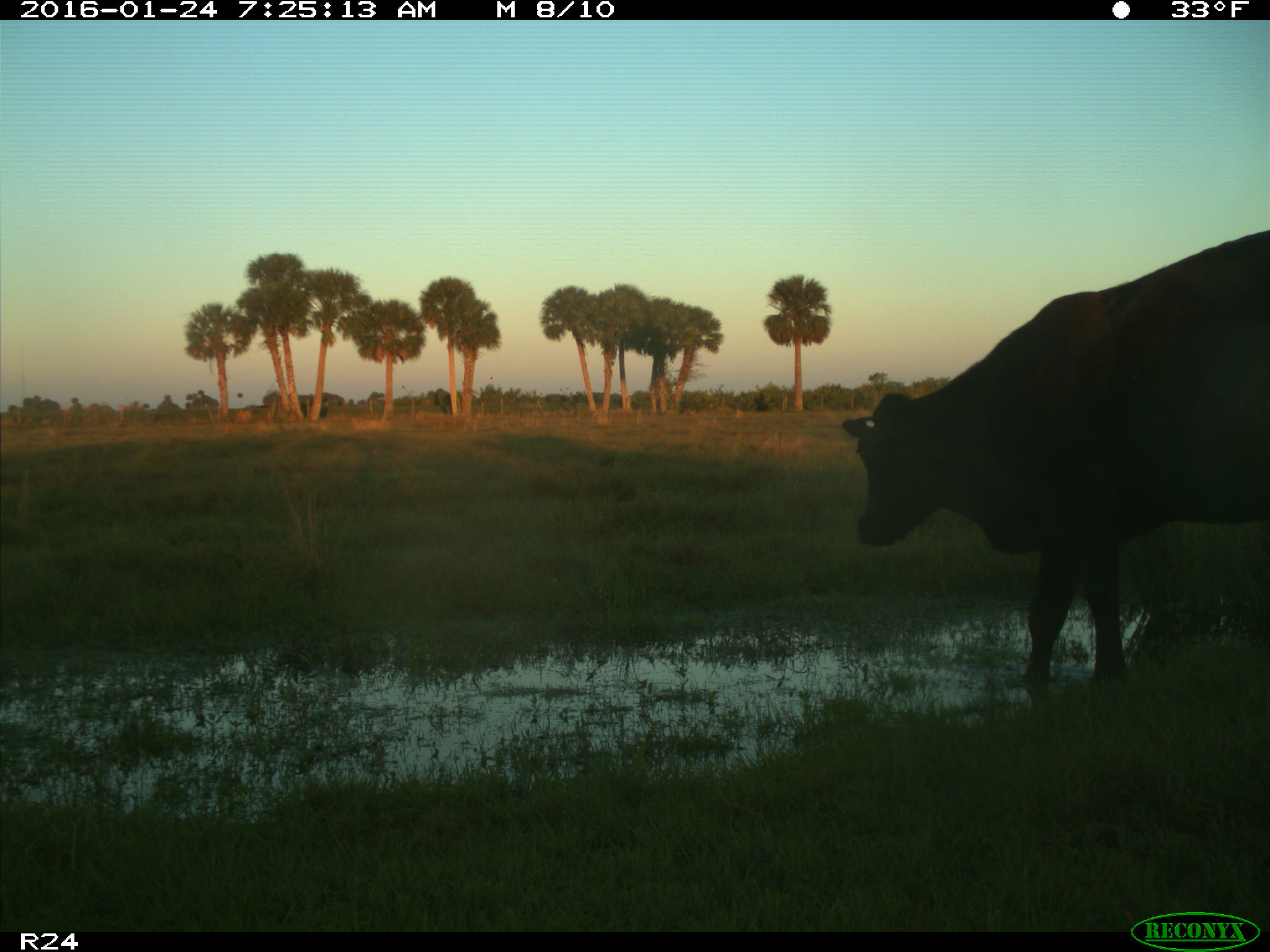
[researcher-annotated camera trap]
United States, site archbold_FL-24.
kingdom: Animalia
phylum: Chordata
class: Mammalia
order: Artiodactyla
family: Bovidae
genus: Bos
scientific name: Bos taurus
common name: domestic cow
Bos taurus (domestic cow).